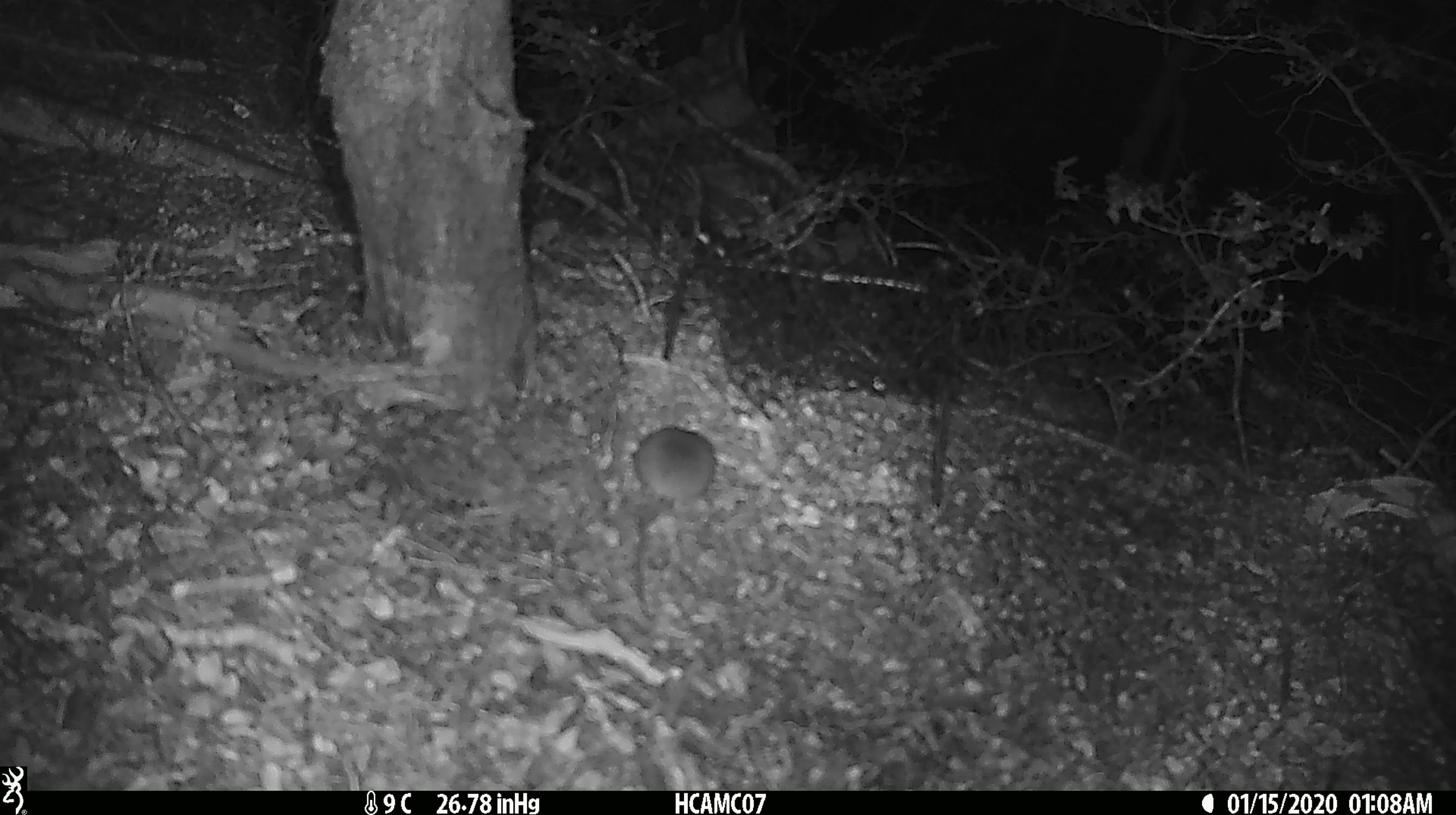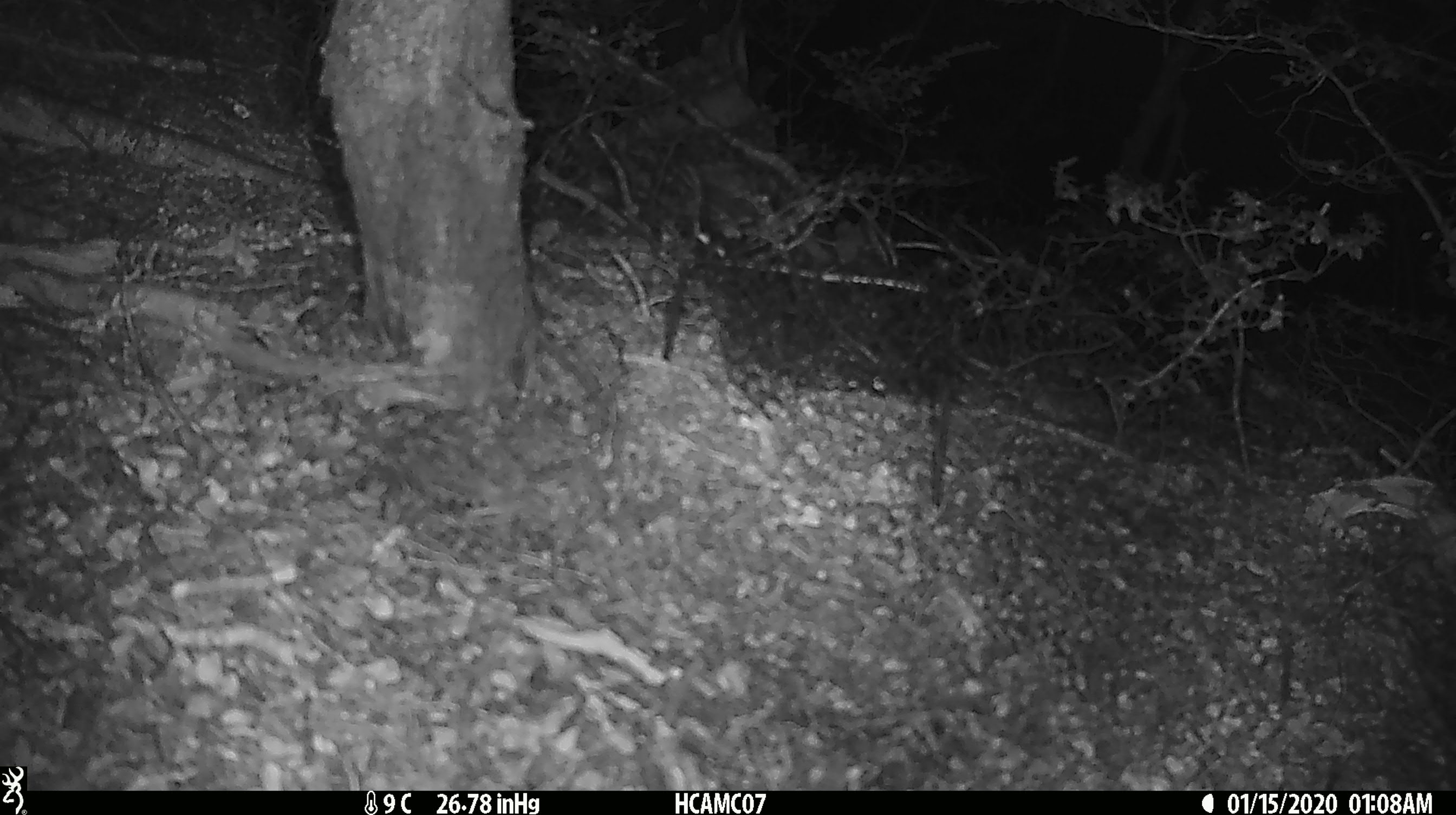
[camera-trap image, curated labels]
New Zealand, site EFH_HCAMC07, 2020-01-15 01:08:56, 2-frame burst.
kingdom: Animalia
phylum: Chordata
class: Mammalia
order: Rodentia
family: Muridae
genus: Mus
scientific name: Mus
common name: mouse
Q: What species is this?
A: Mouse (Mus).